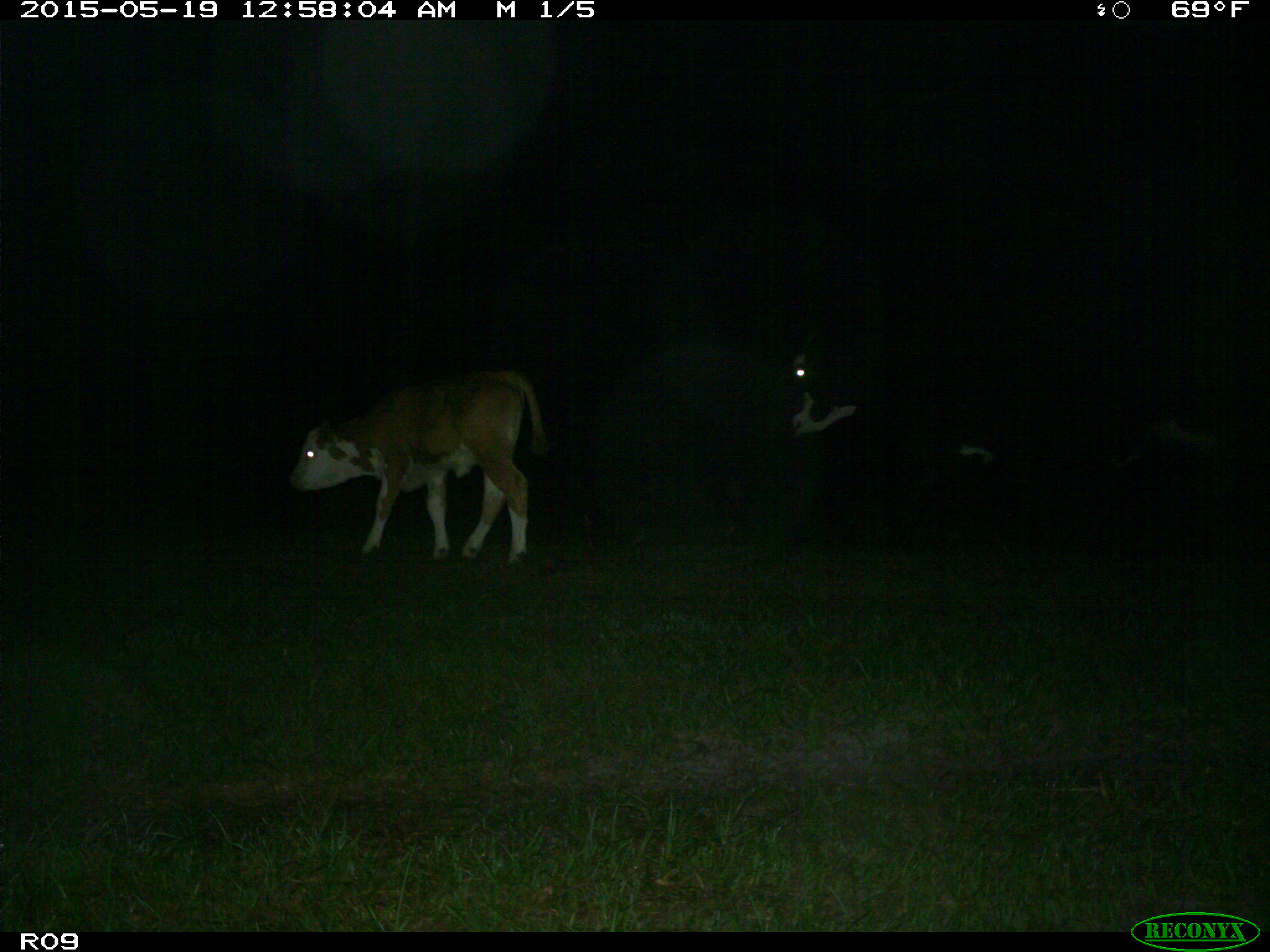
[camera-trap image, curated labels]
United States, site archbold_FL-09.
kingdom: Animalia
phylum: Chordata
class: Mammalia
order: Artiodactyla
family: Bovidae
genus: Bos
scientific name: Bos taurus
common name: domestic cow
Bos taurus (domestic cow).